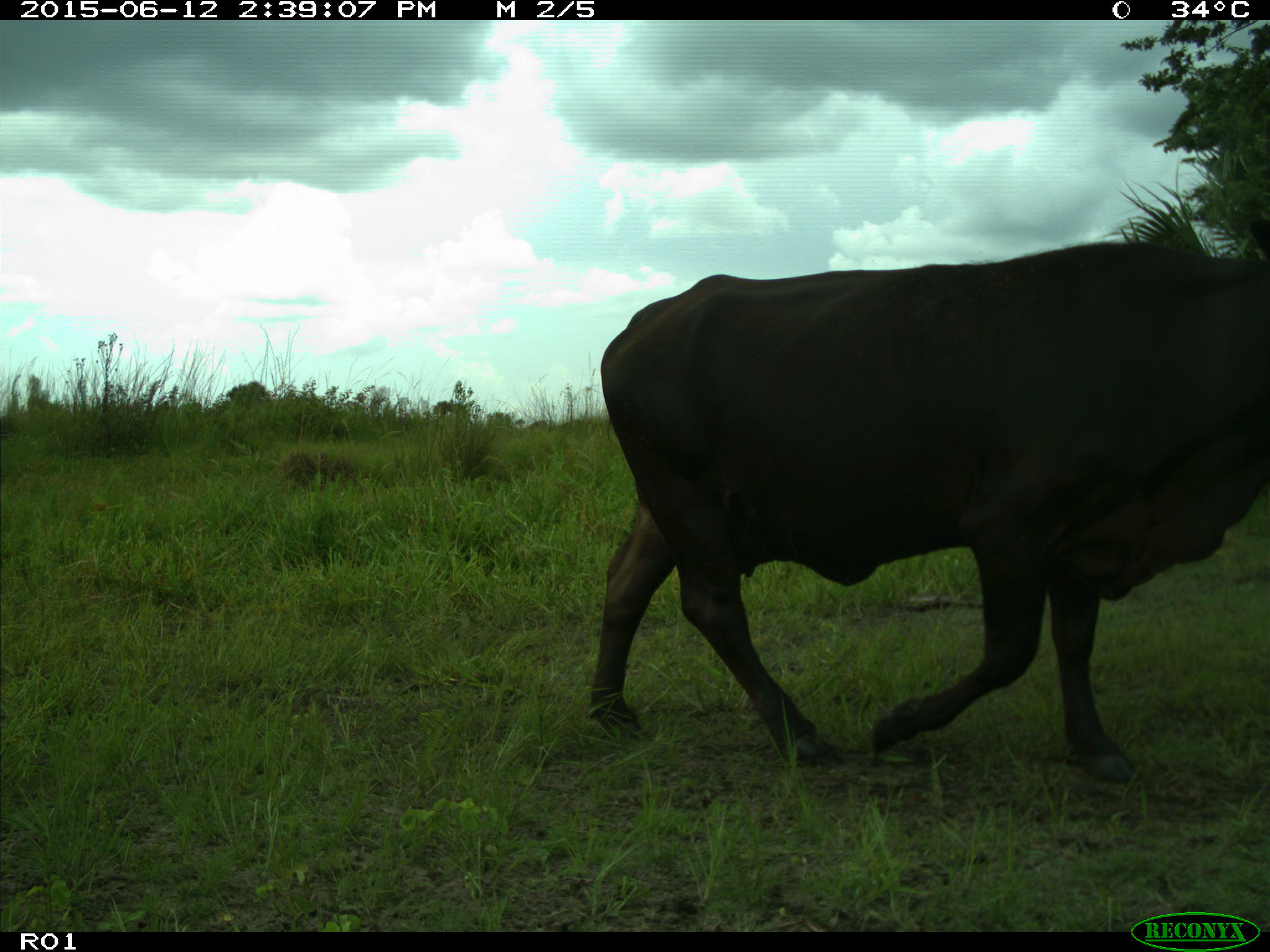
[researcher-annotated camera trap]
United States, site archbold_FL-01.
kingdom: Animalia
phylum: Chordata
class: Mammalia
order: Artiodactyla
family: Bovidae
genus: Bos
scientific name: Bos taurus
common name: domestic cow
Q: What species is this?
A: Bos taurus (domestic cow).